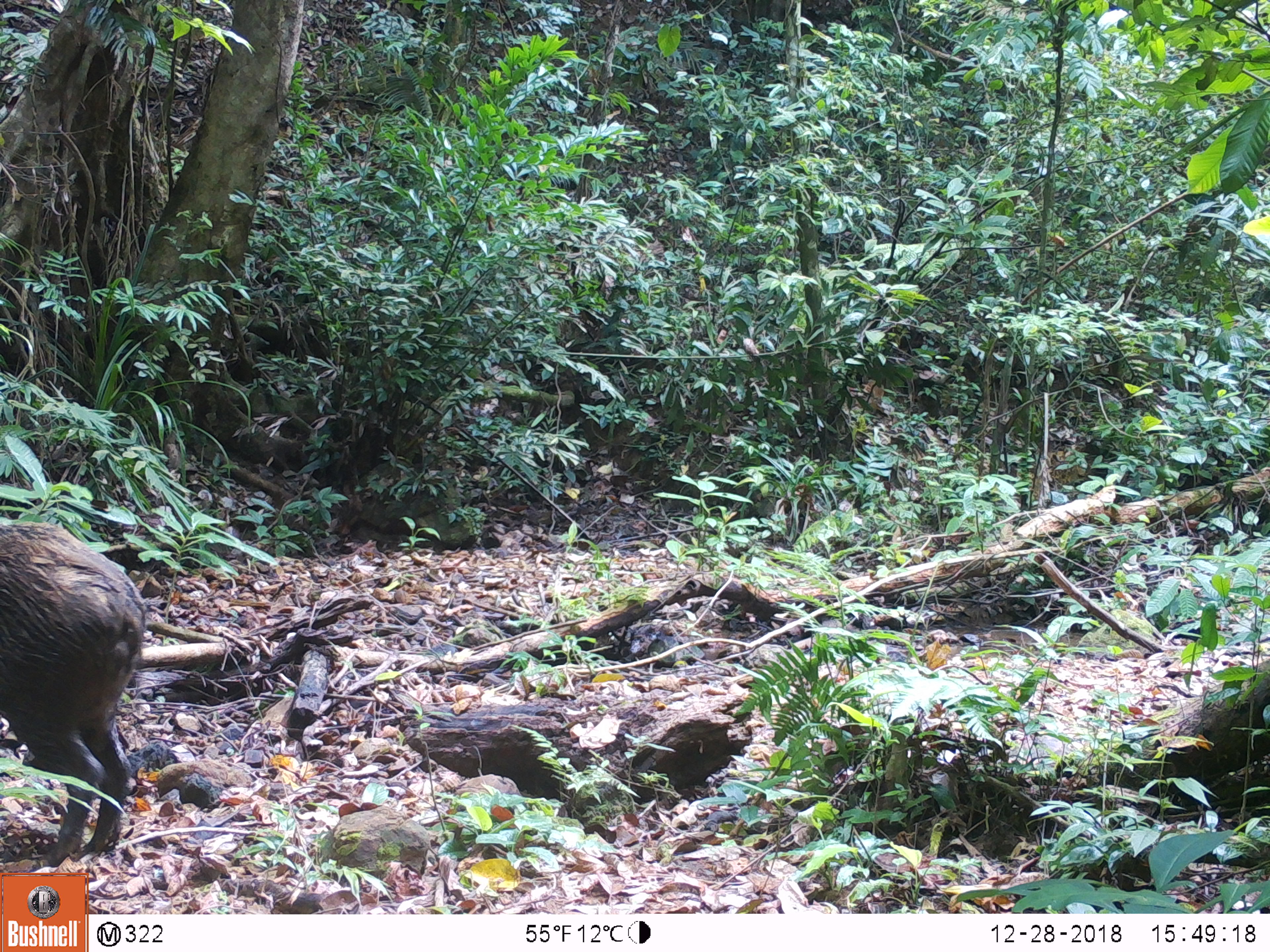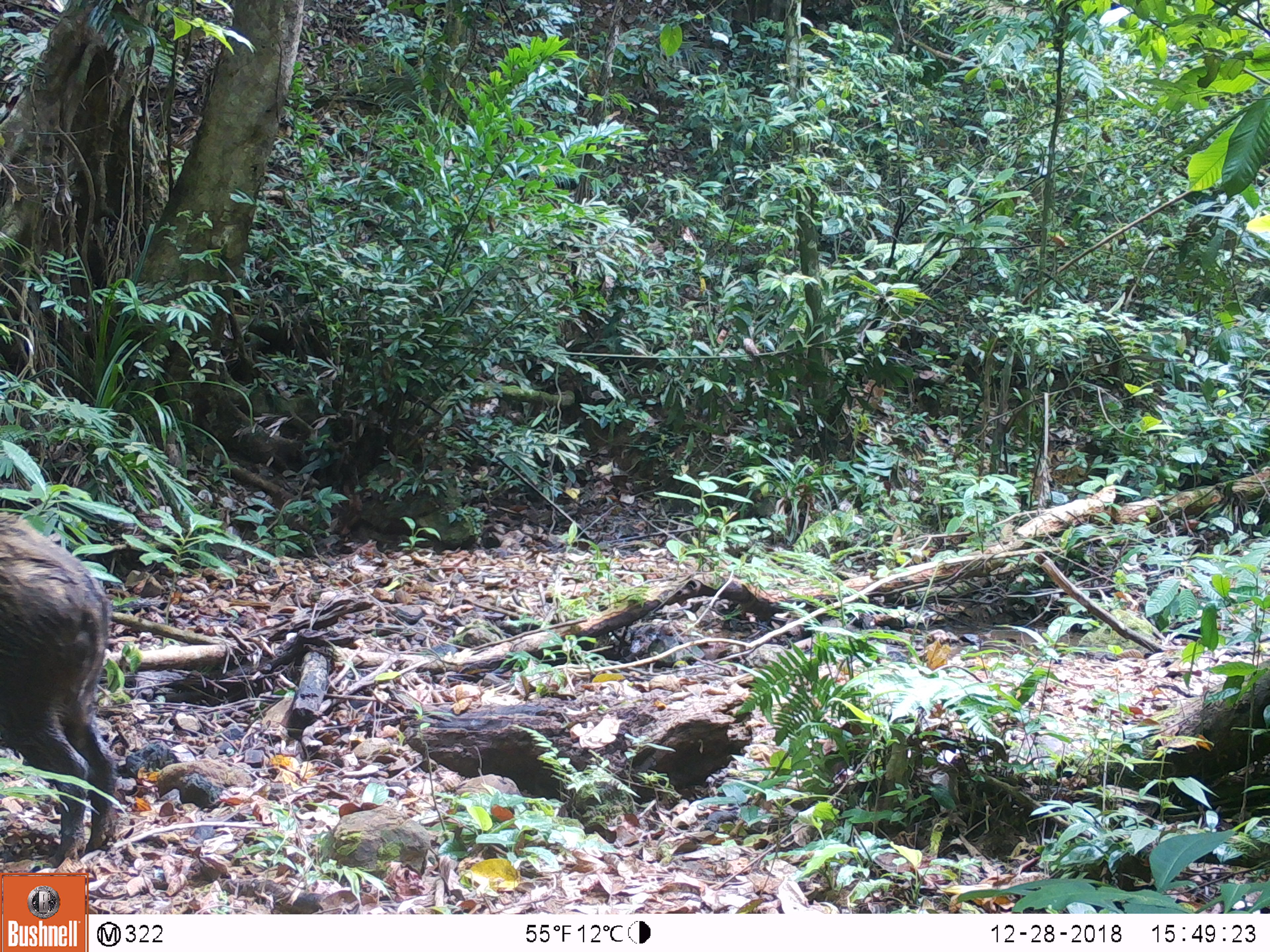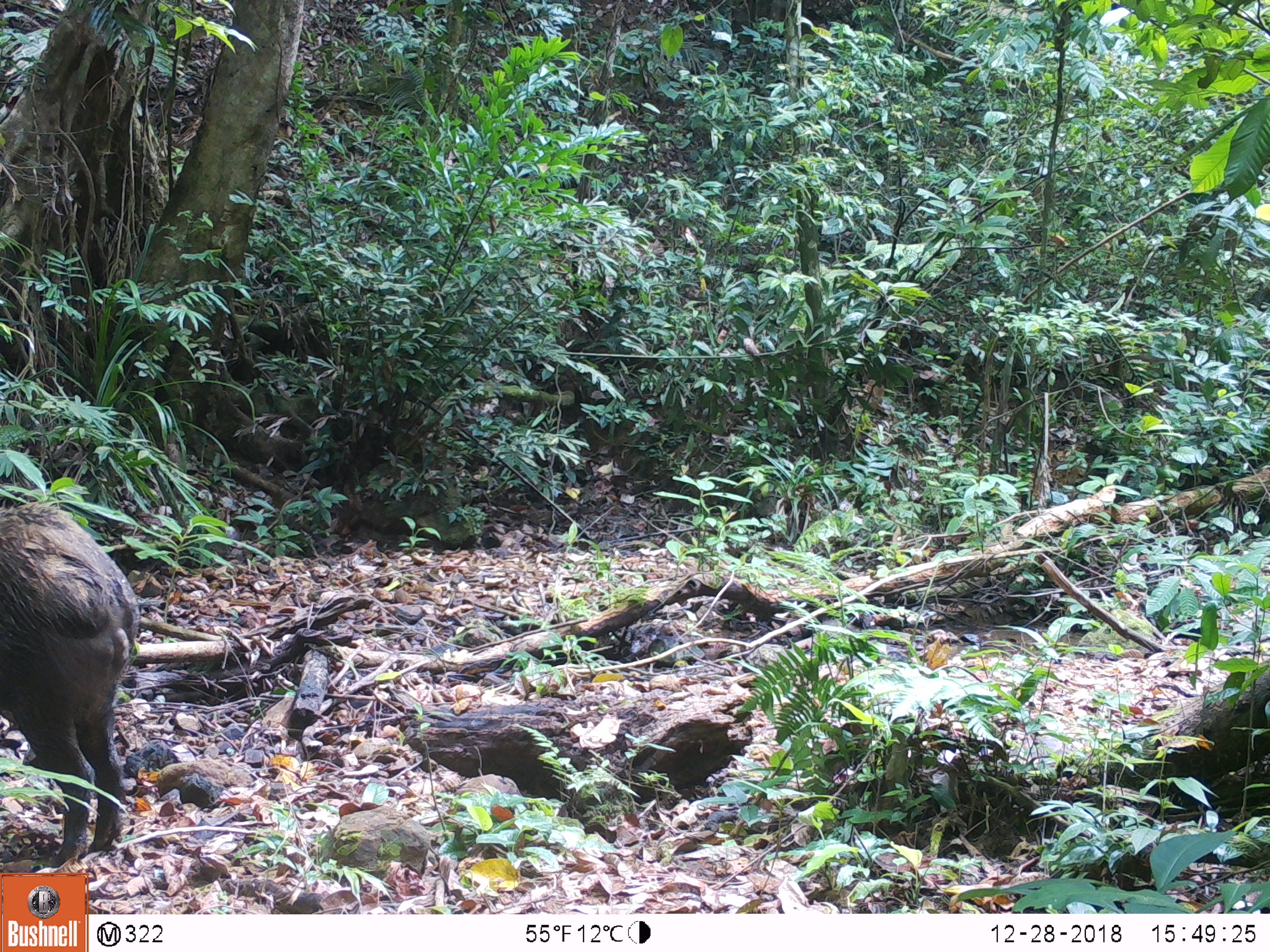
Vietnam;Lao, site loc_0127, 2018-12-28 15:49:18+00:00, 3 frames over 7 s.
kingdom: Animalia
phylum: Chordata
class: Mammalia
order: Artiodactyla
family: Suidae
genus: Sus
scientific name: Sus scrofa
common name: eurasian wild pig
Eurasian wild pig (Sus scrofa). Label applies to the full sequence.